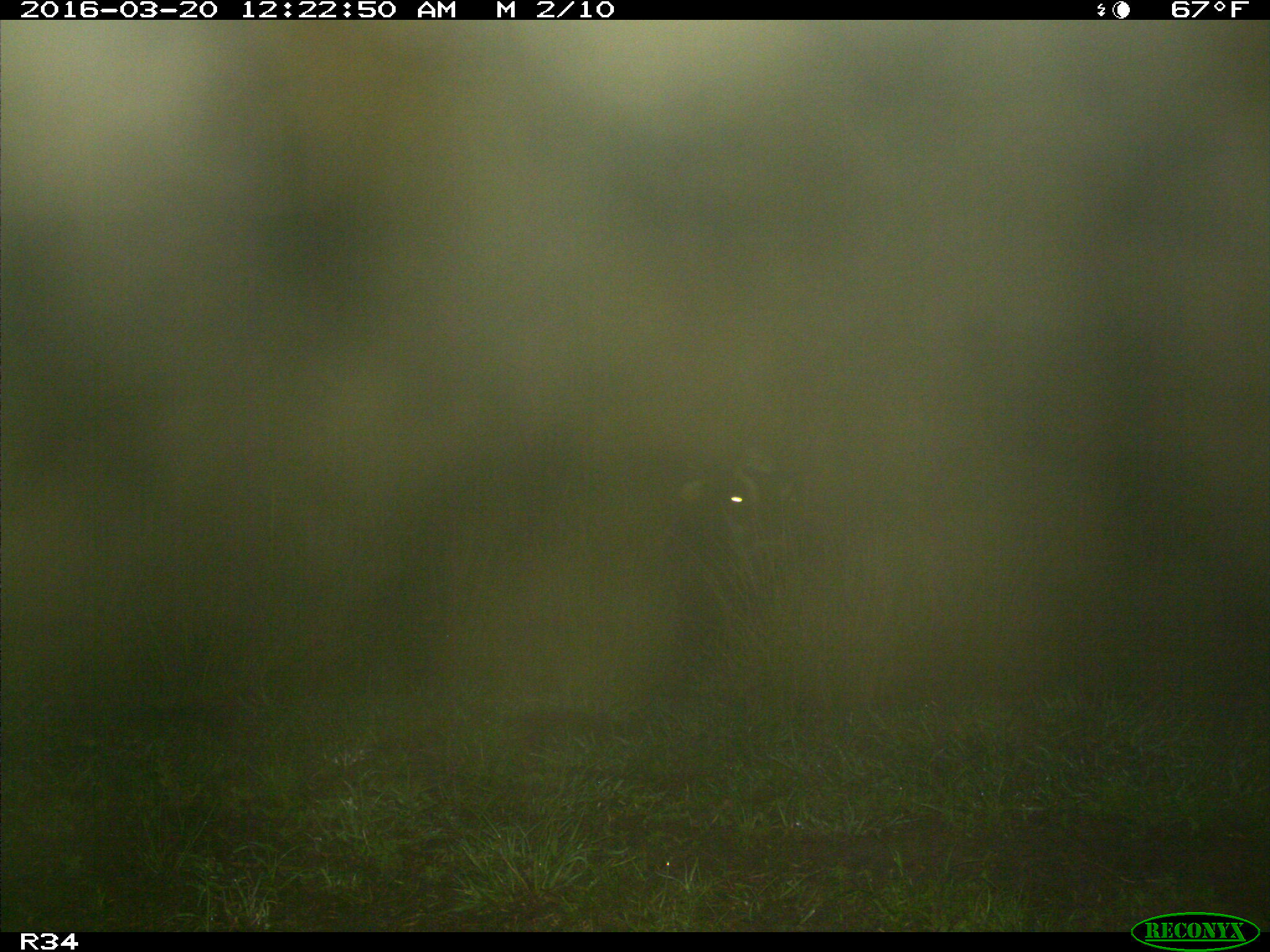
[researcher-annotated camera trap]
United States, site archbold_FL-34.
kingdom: Animalia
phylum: Chordata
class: Mammalia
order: Artiodactyla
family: Bovidae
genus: Bos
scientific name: Bos taurus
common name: domestic cow